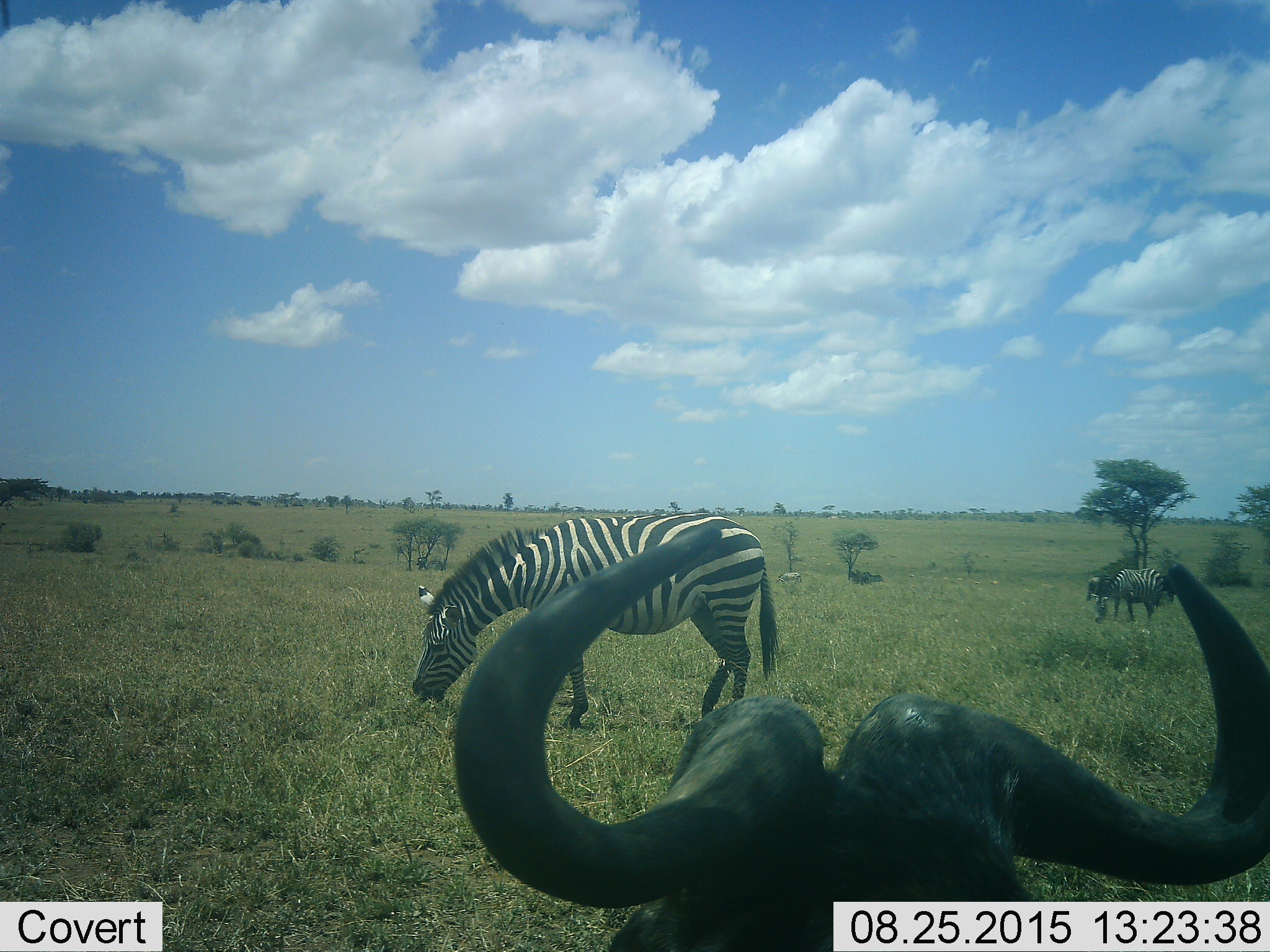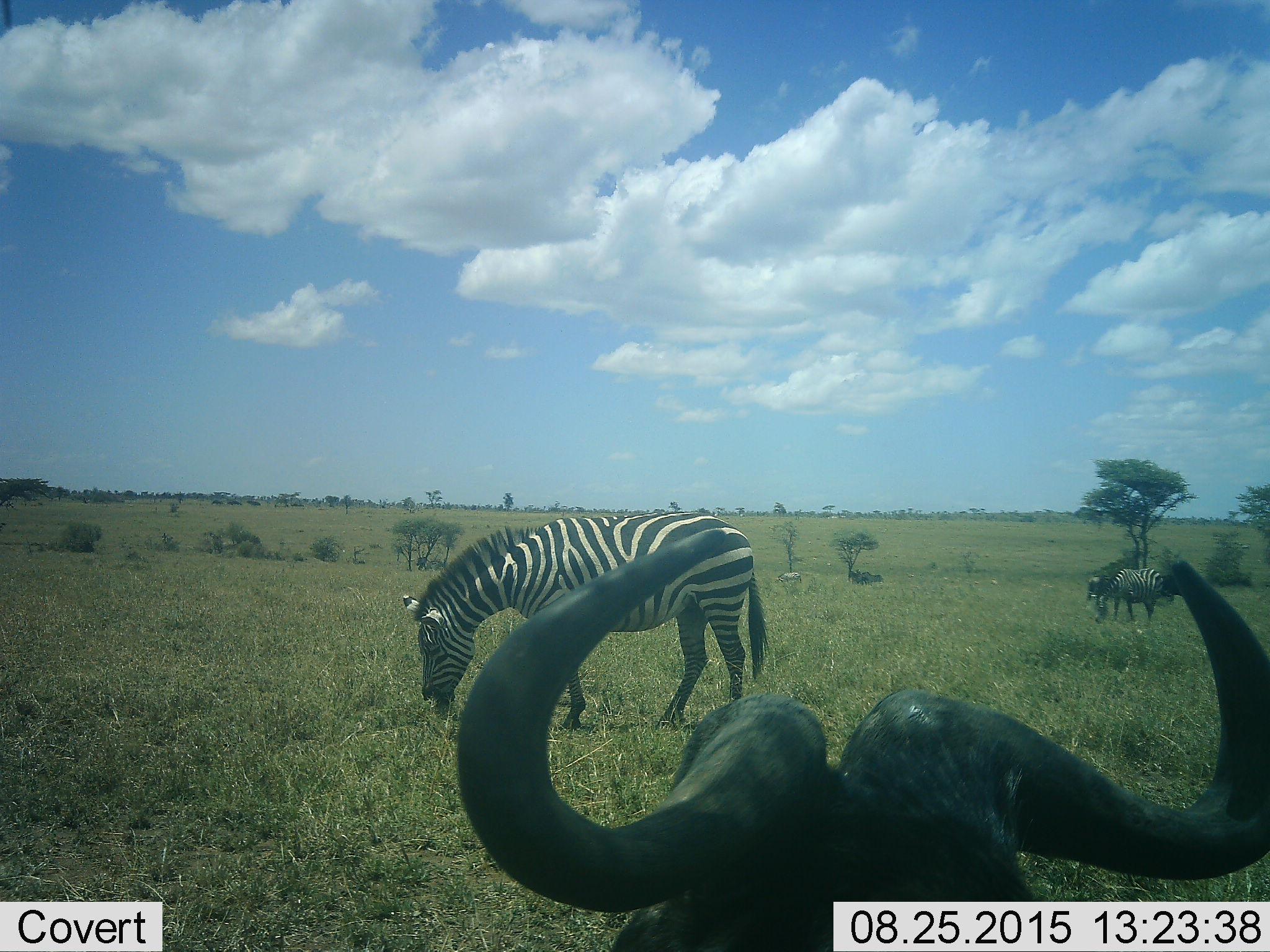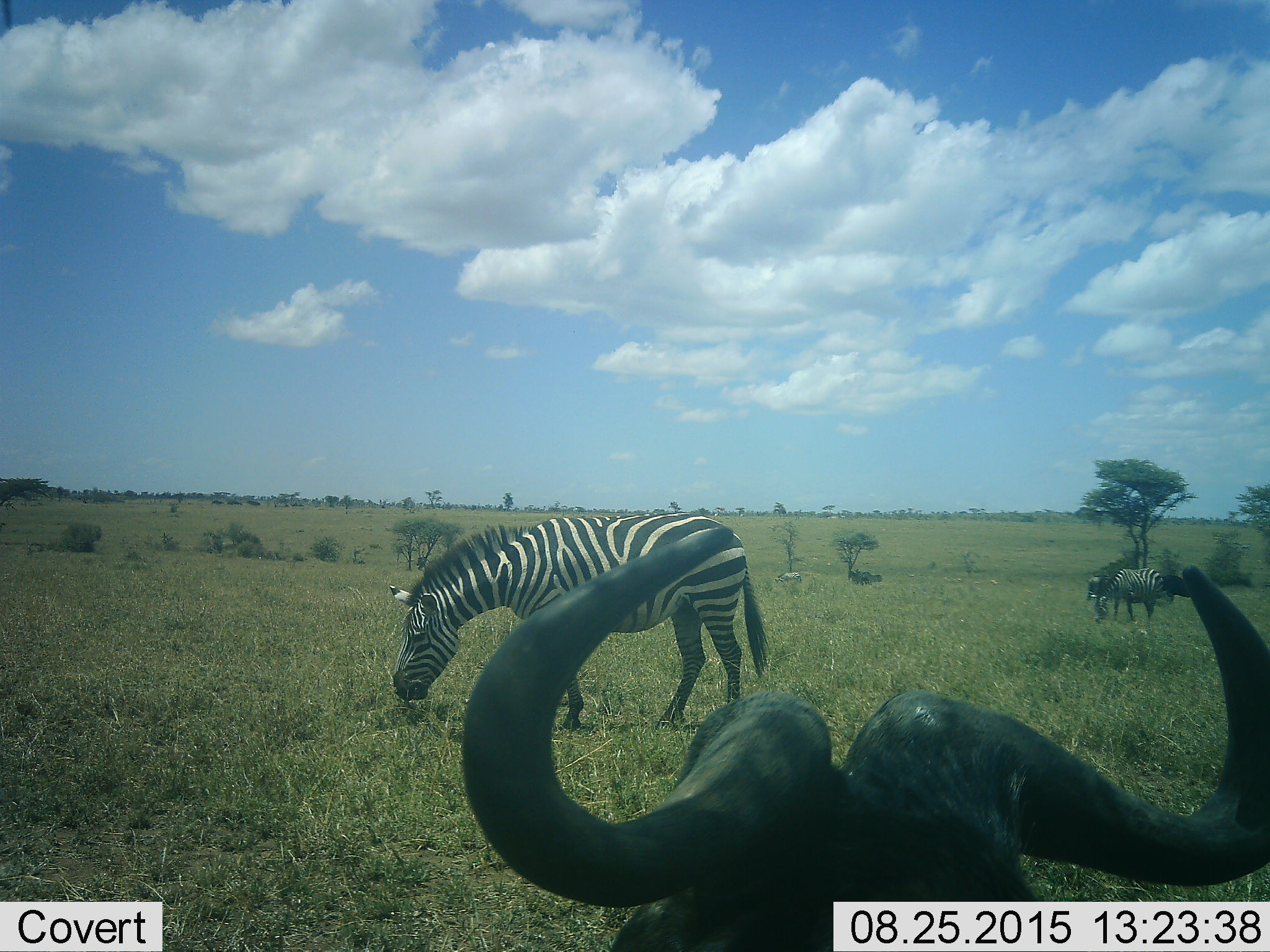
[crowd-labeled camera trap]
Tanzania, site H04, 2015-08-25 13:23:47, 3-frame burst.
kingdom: Animalia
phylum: Chordata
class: Mammalia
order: Artiodactyla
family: Bovidae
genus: Connochaetes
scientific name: Connochaetes taurinus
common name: blue wildebeest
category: wildebeest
Wildebeest (blue wildebeest) (Connochaetes taurinus), count 1. Behavior (volunteer vote fractions): standing 83%, resting 17%, moving 0%, interacting 0%. Young present (vote fraction): 0%. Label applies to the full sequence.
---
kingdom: Animalia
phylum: Chordata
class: Mammalia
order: Perissodactyla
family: Equidae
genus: Equus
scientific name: Equus quagga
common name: plains zebra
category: zebra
Zebra (plains zebra) (Equus quagga), count 3. Behavior (volunteer vote fractions): standing 27%, resting 9%, moving 0%, interacting 0%. Young present (vote fraction): 0%. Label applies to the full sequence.